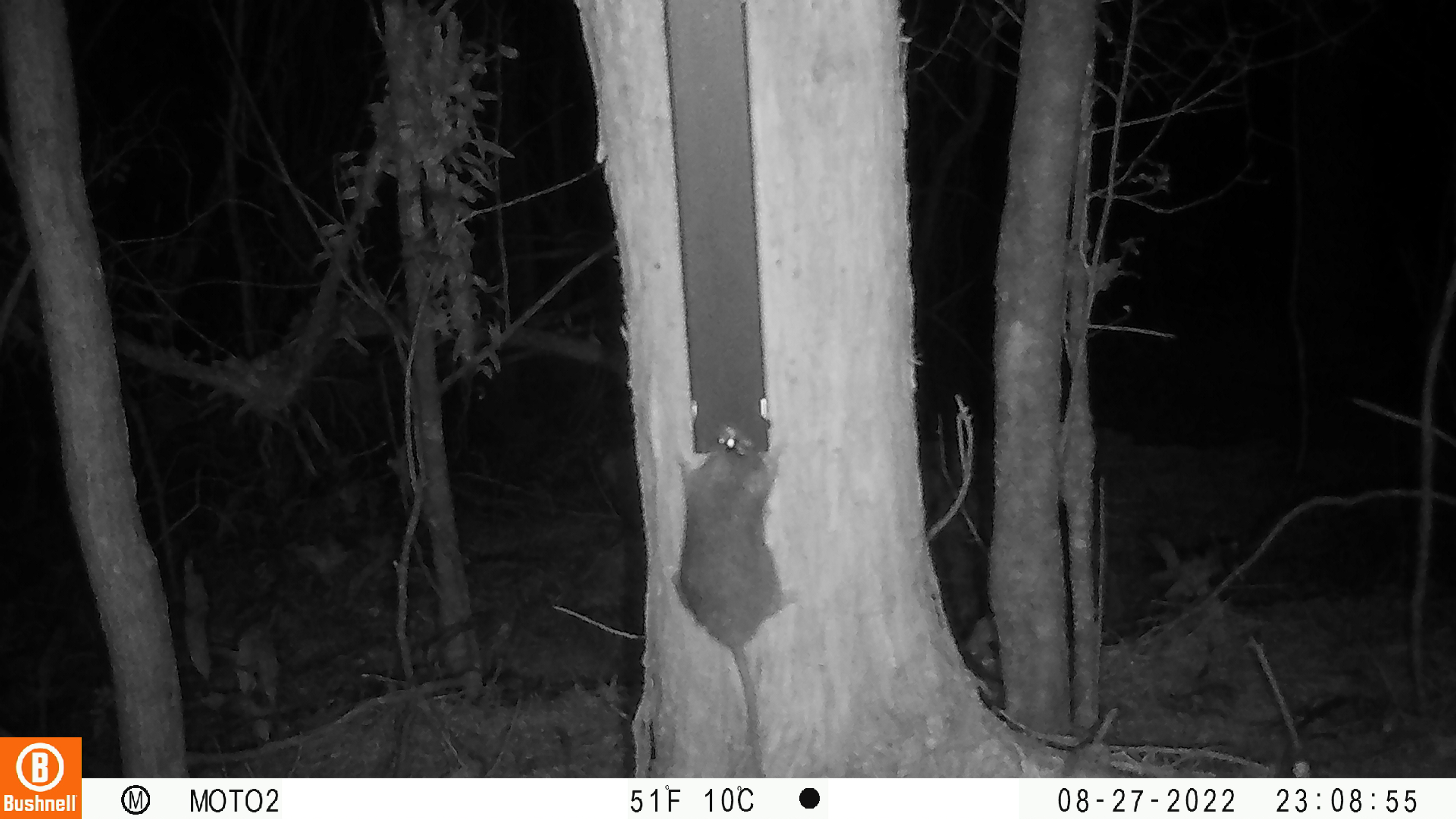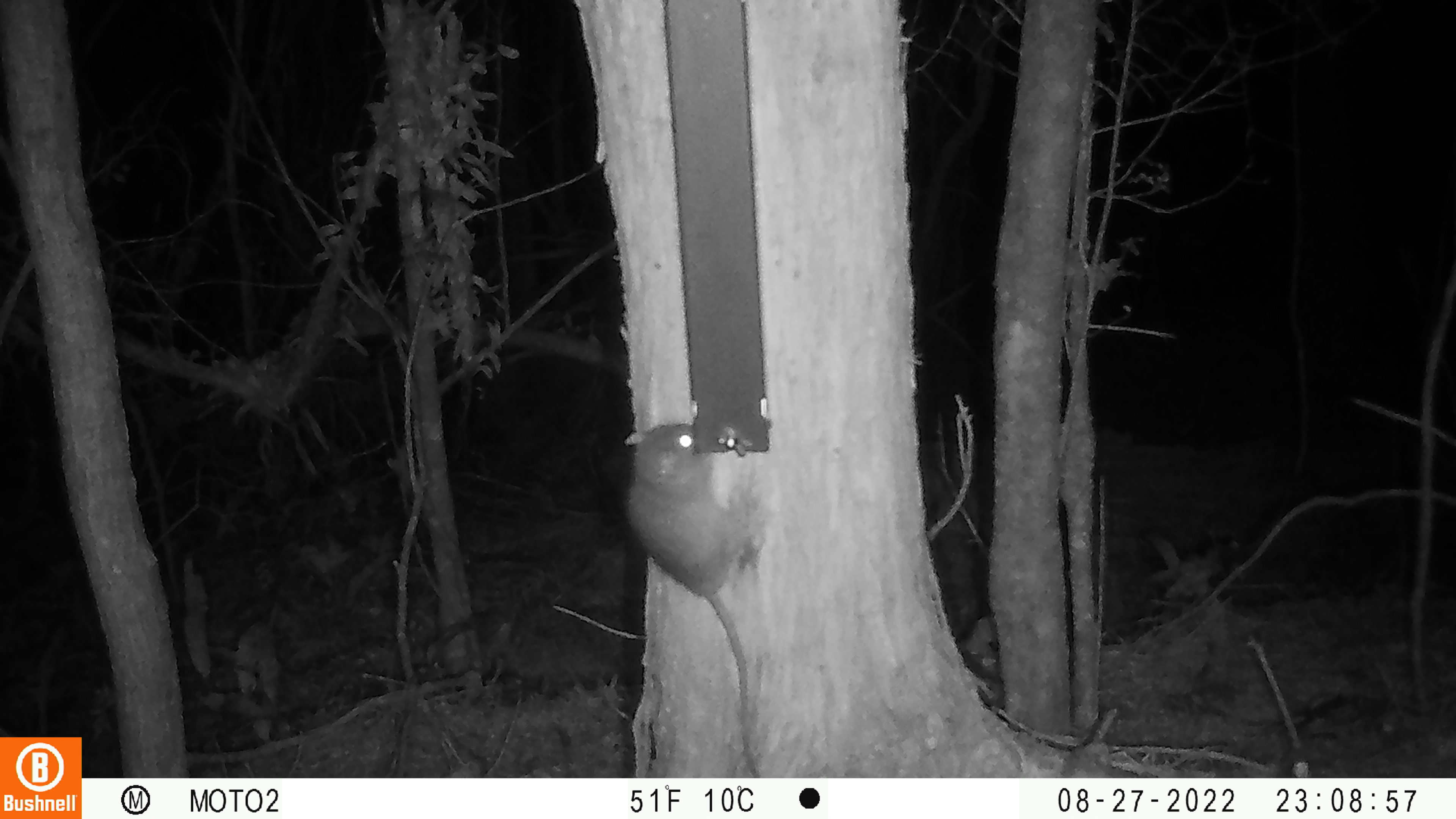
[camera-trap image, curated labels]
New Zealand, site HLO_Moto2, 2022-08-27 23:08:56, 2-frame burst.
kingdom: Animalia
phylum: Chordata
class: Mammalia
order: Rodentia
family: Muridae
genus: Rattus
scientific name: Rattus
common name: rat